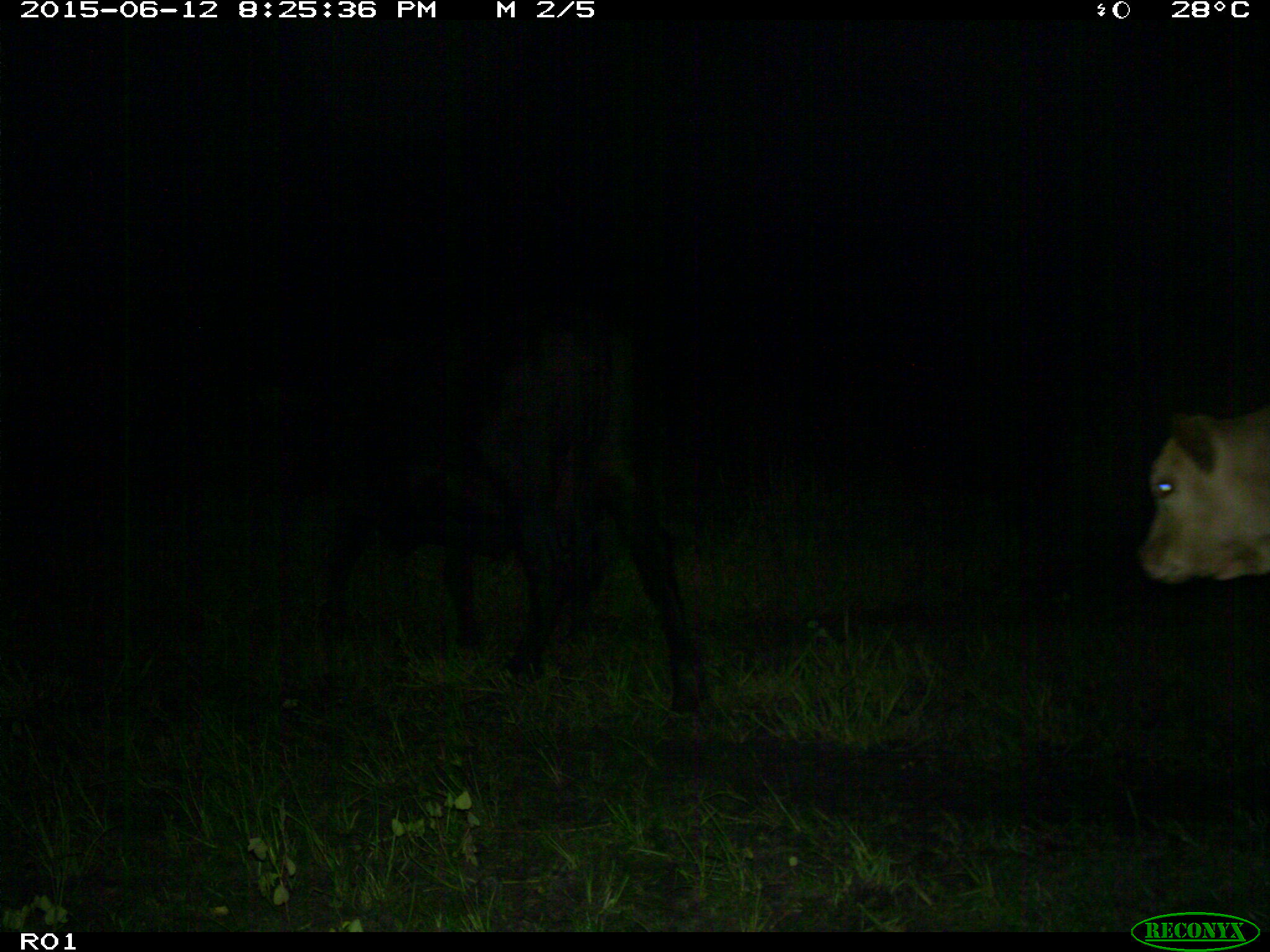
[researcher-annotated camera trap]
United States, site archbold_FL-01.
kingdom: Animalia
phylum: Chordata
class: Mammalia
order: Artiodactyla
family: Bovidae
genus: Bos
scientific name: Bos taurus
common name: domestic cow